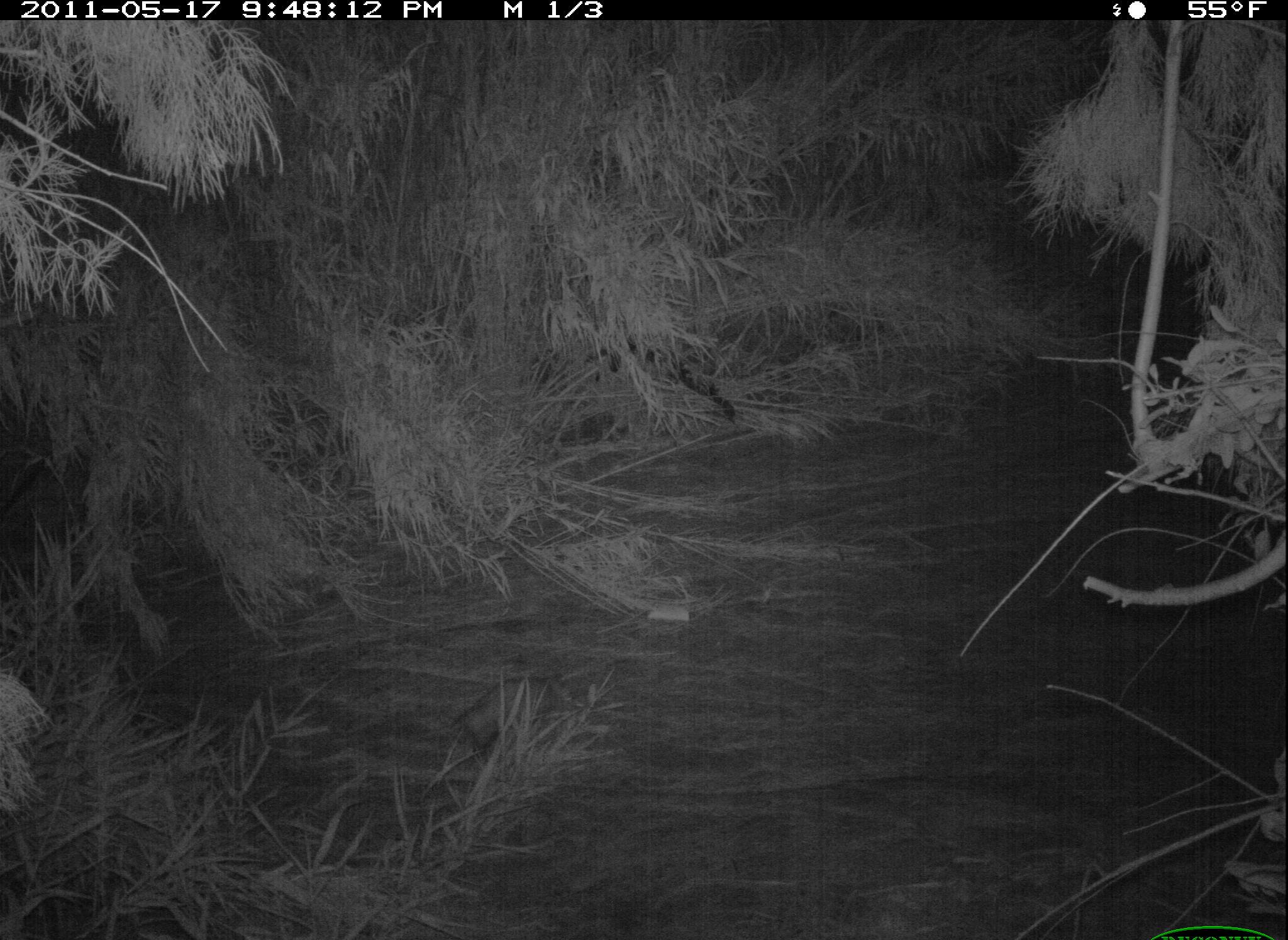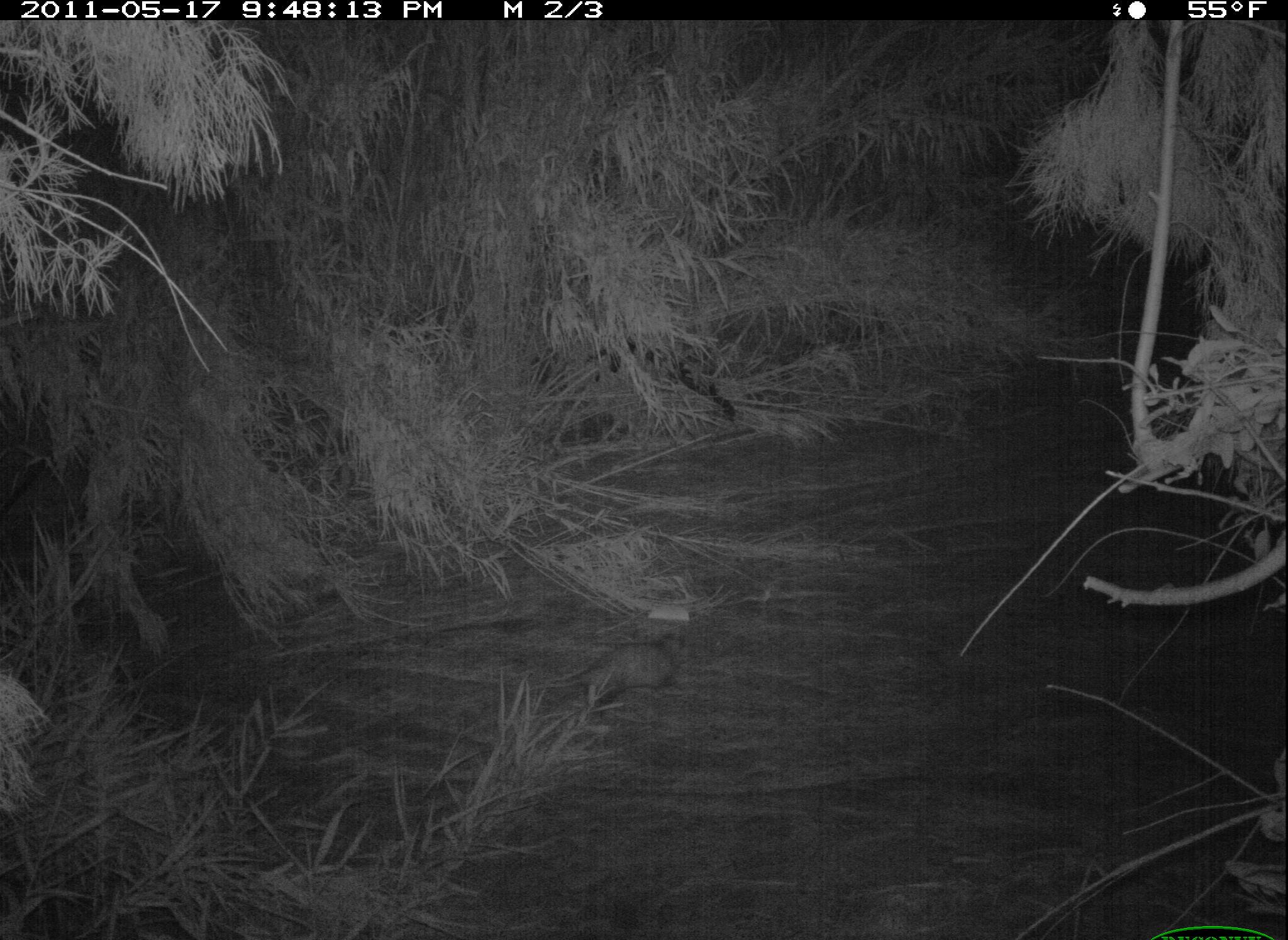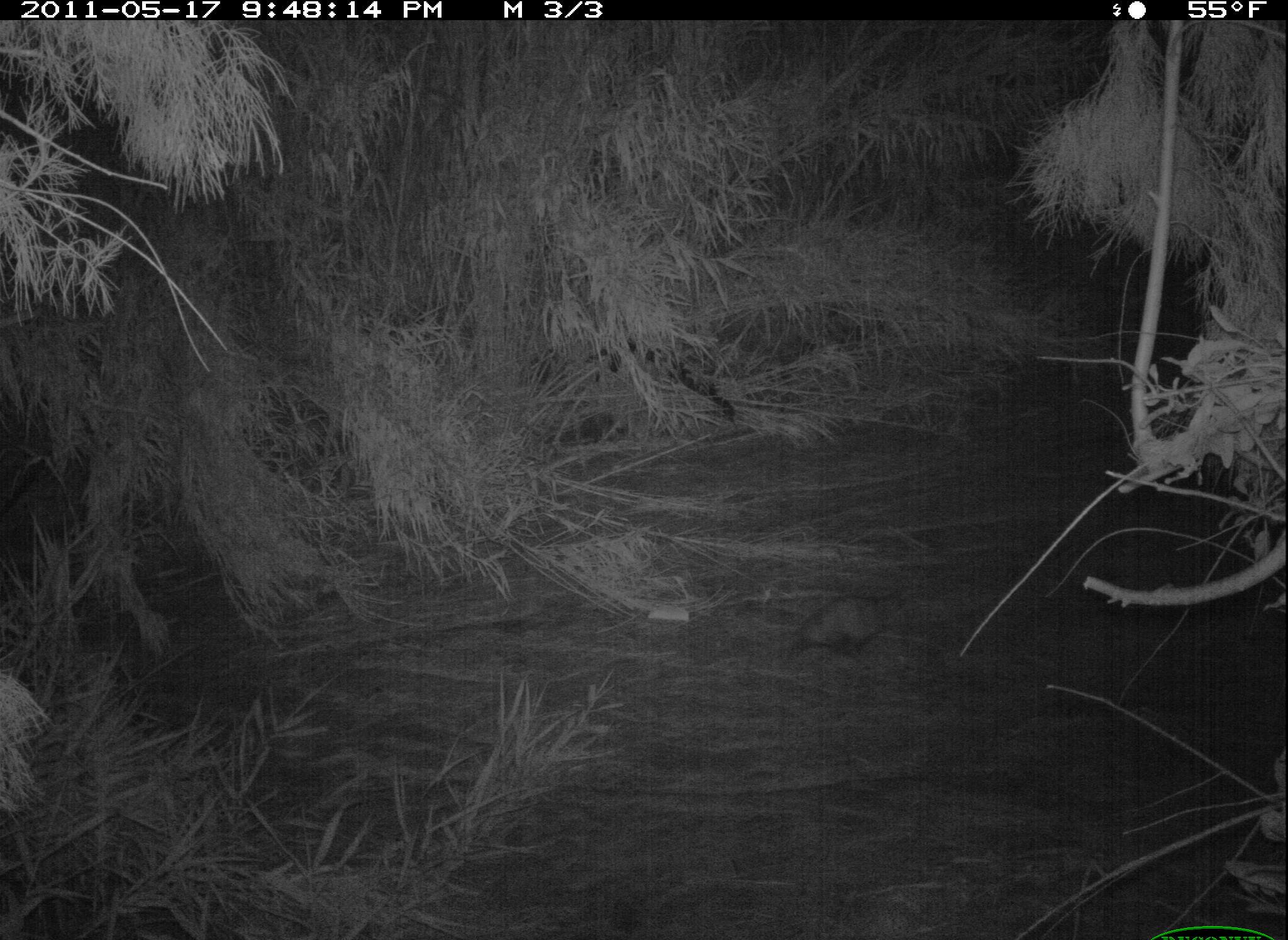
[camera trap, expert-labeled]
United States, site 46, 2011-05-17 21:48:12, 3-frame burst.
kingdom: Animalia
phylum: Chordata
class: Mammalia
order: Didelphimorphia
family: Didelphidae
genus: Didelphis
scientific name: Didelphis virginiana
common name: virginia opossum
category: opossum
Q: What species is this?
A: Opossum (virginia opossum) (Didelphis virginiana).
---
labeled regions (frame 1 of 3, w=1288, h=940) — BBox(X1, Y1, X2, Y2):
opossum: BBox(427, 661, 588, 766)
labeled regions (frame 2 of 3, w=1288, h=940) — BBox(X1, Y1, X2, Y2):
opossum: BBox(574, 627, 698, 715)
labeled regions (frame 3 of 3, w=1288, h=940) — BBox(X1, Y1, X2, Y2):
opossum: BBox(789, 581, 910, 665)